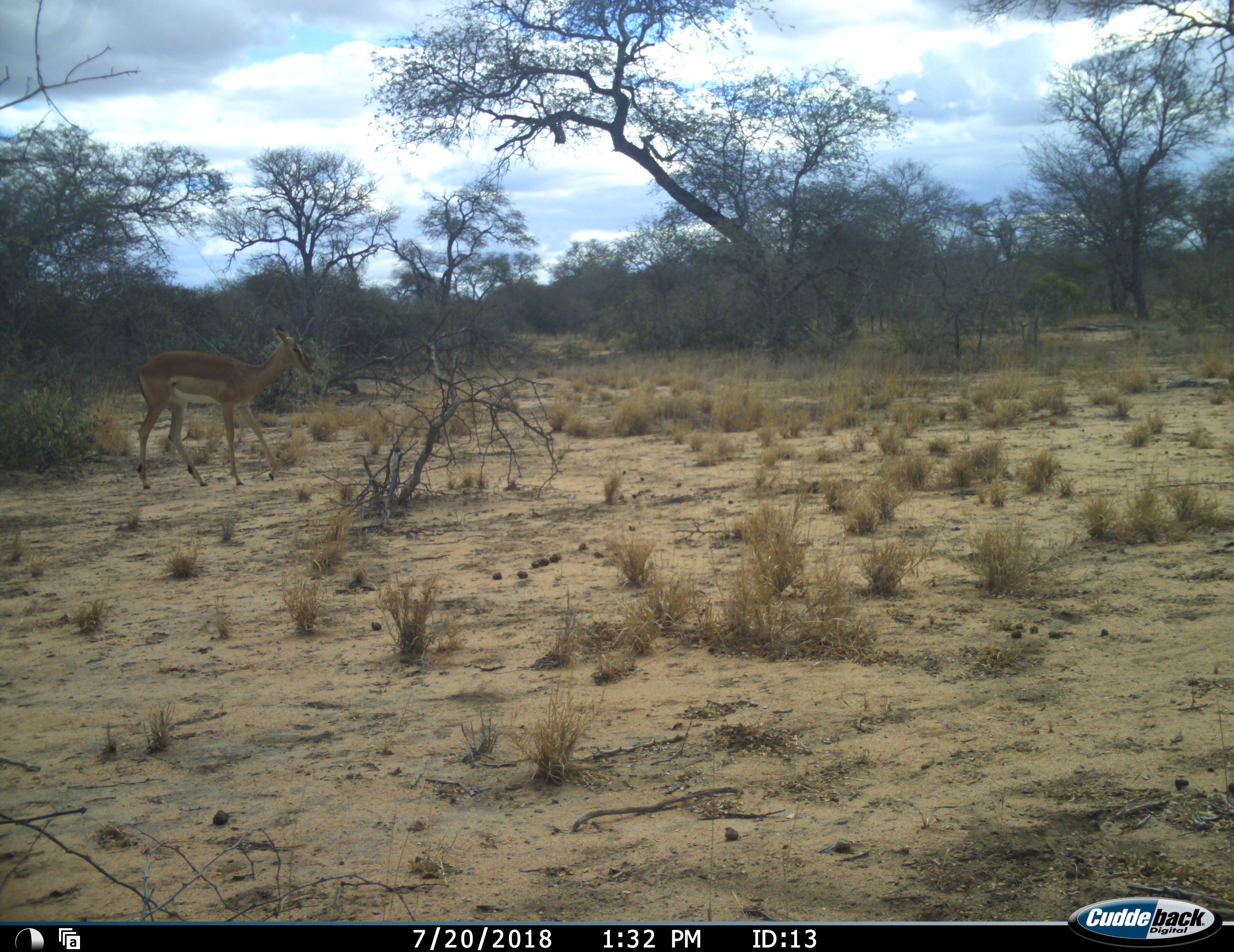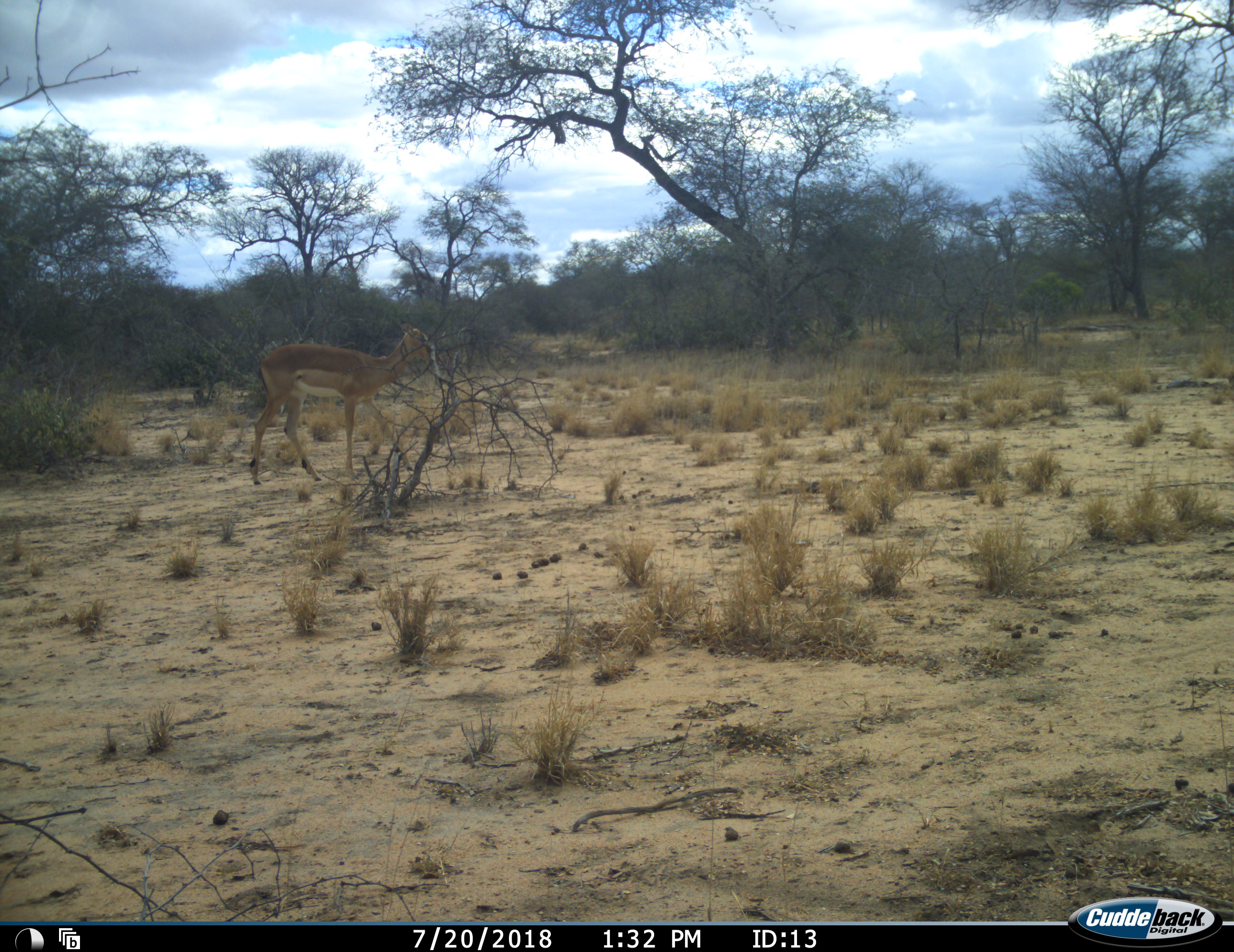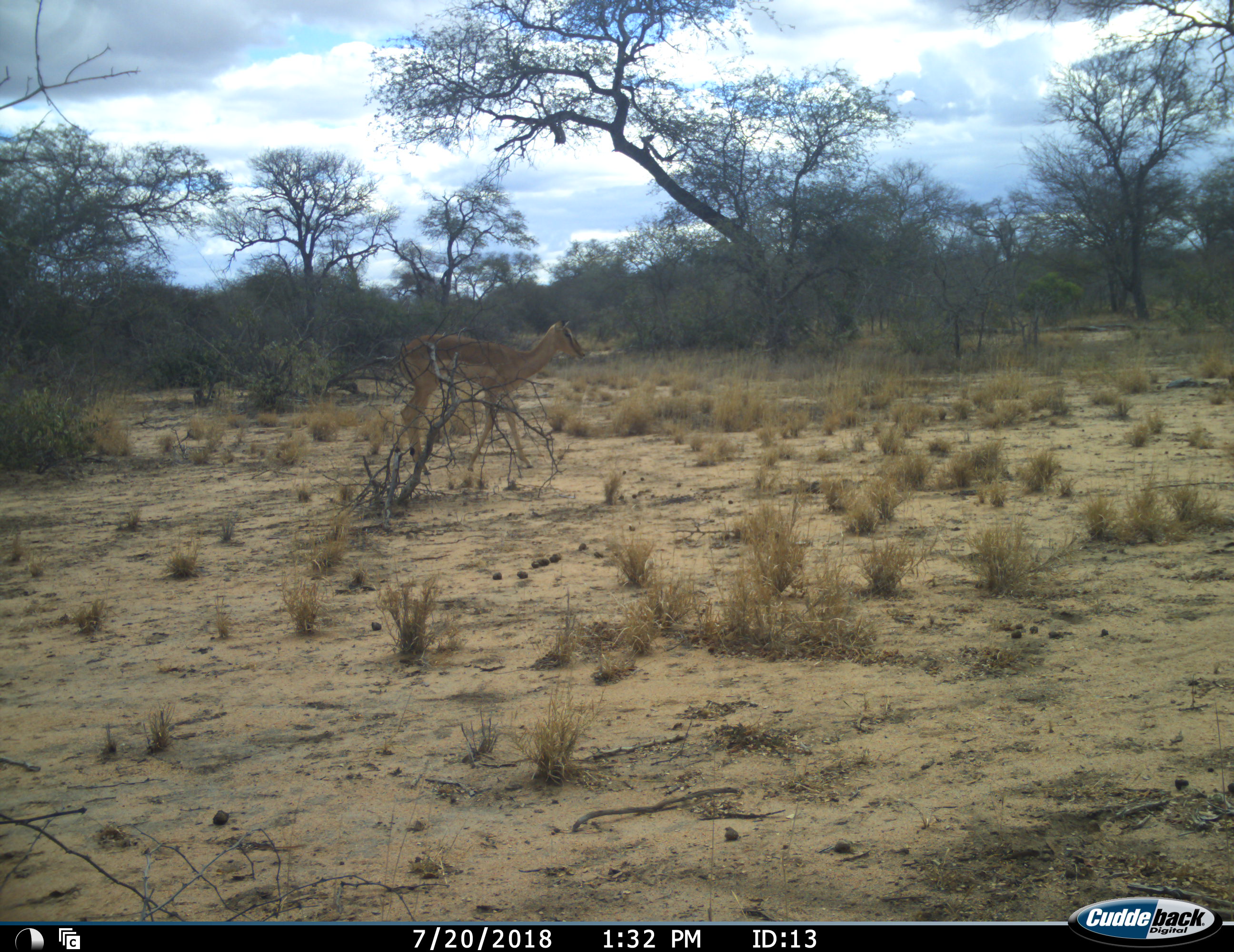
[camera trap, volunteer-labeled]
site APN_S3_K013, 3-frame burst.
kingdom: Animalia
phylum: Chordata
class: Mammalia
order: Artiodactyla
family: Bovidae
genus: Aepyceros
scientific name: Aepyceros melampus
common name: impala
Impala (Aepyceros melampus), count 1. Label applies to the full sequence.